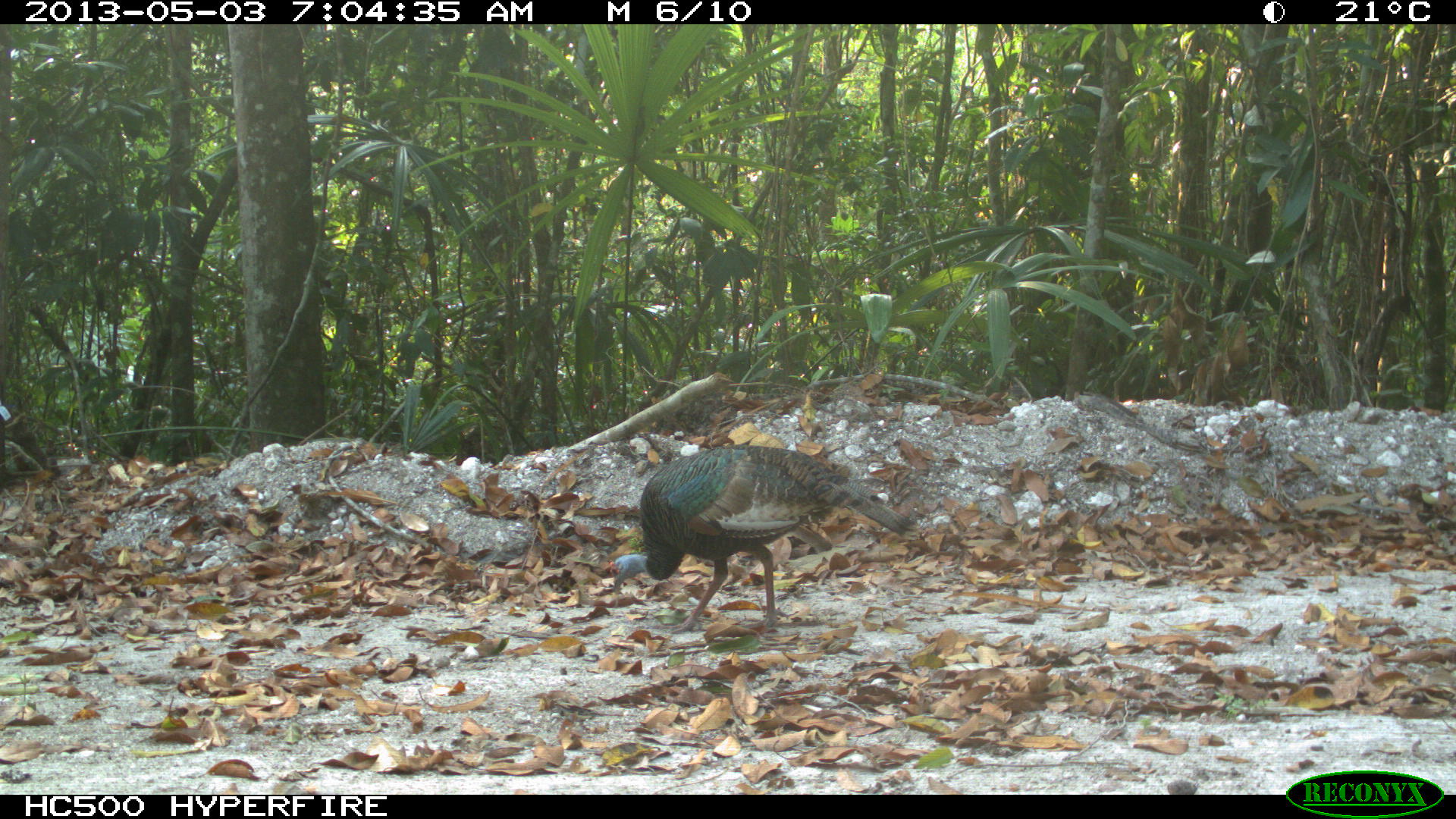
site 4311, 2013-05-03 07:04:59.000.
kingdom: Animalia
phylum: Chordata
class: Aves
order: Galliformes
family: Phasianidae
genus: Meleagris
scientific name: Meleagris ocellata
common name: ocellated turkey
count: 1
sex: female